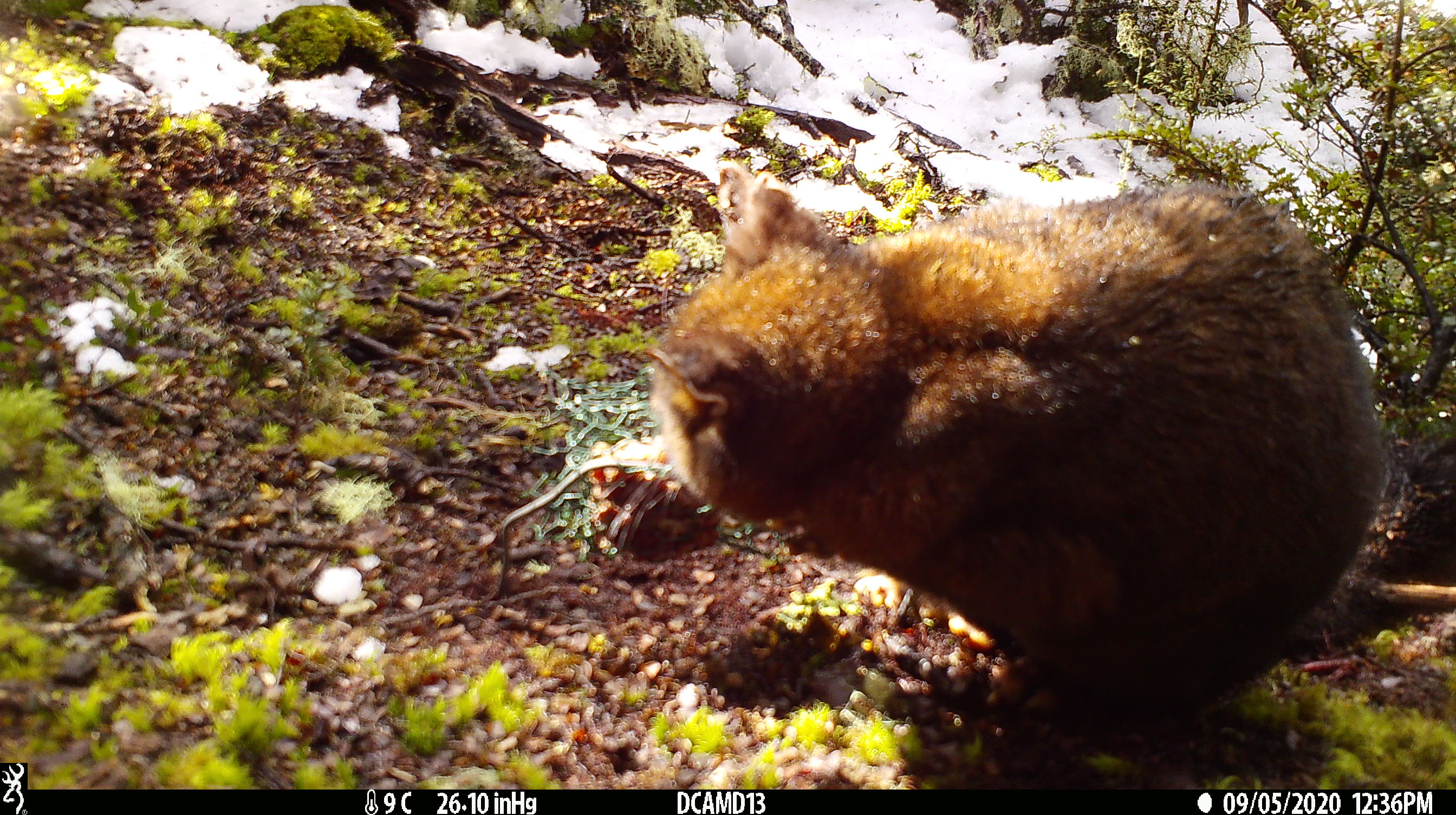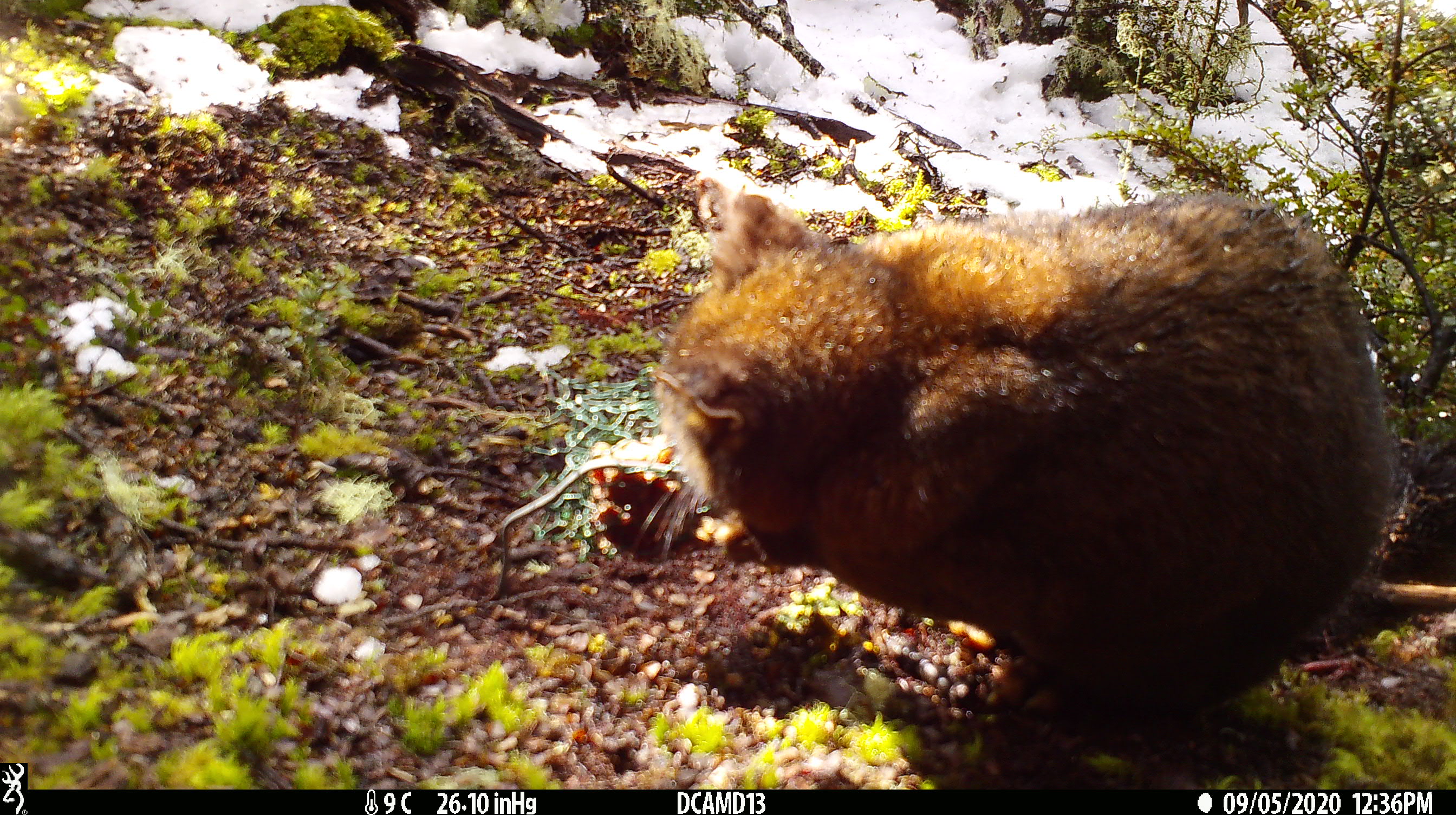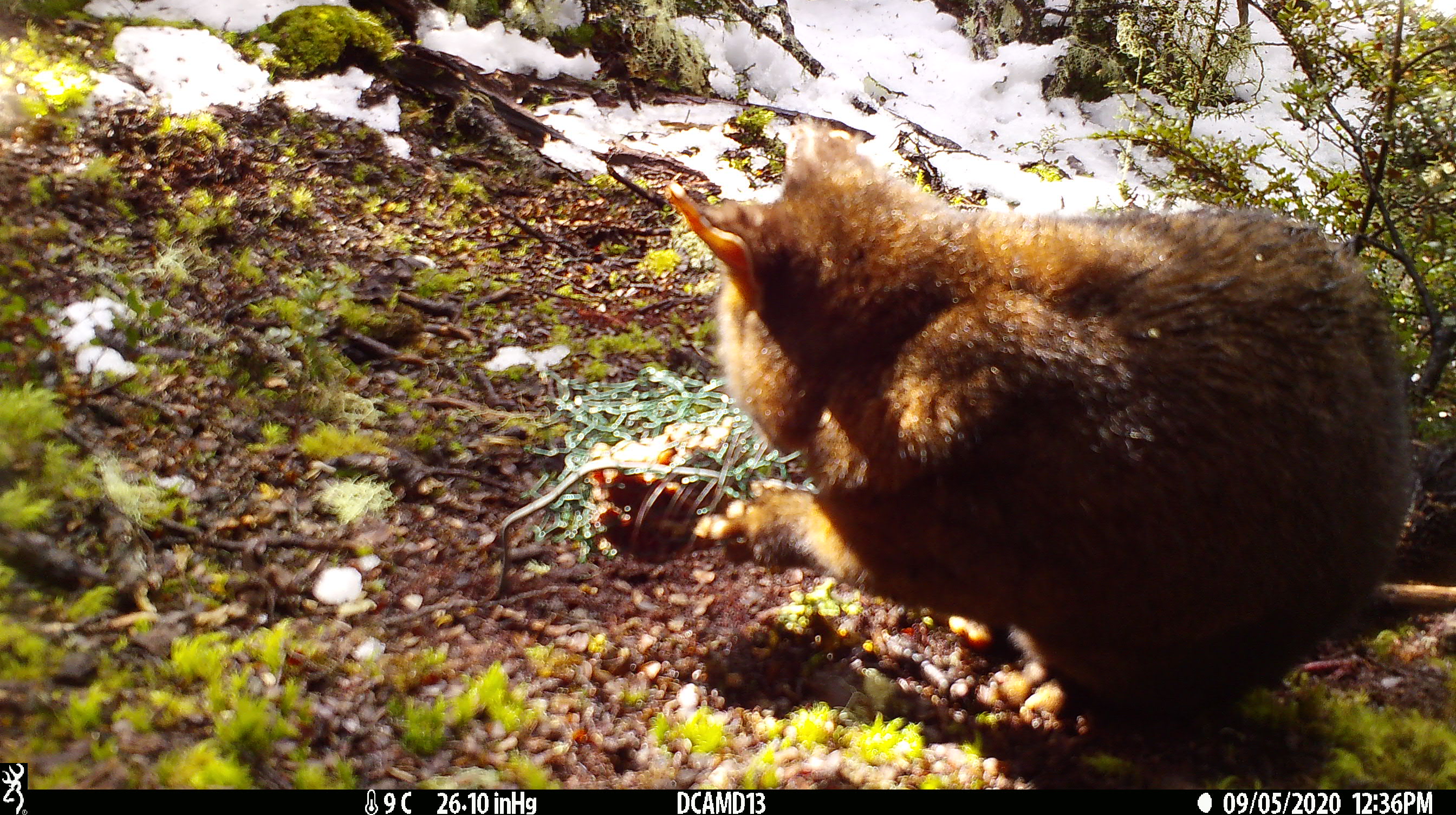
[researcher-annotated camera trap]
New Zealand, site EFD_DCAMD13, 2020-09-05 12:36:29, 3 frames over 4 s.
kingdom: Animalia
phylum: Chordata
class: Mammalia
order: Diprotodontia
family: Phalangeridae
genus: Trichosurus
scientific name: Trichosurus vulpecula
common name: common brushtail possum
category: possum